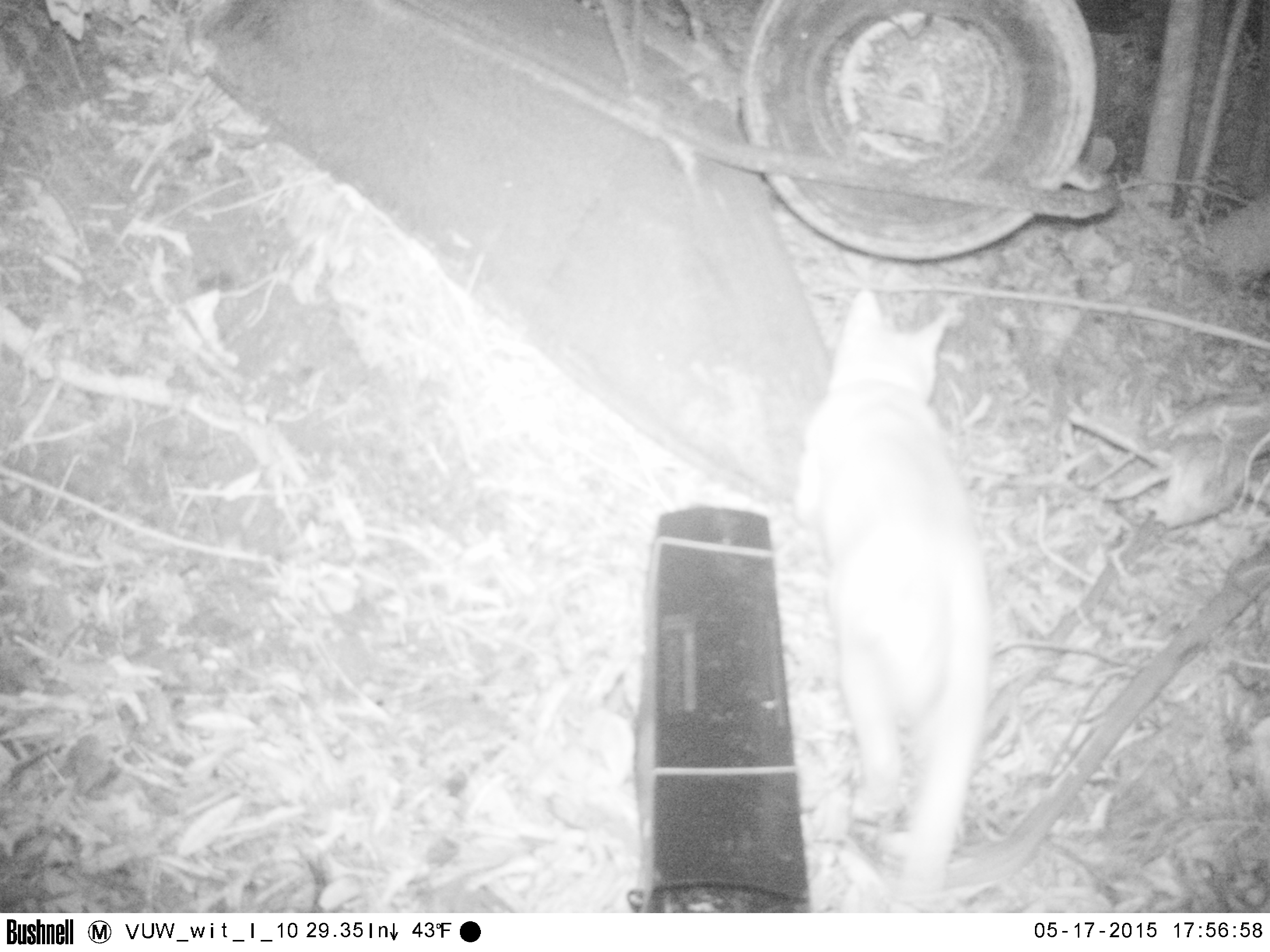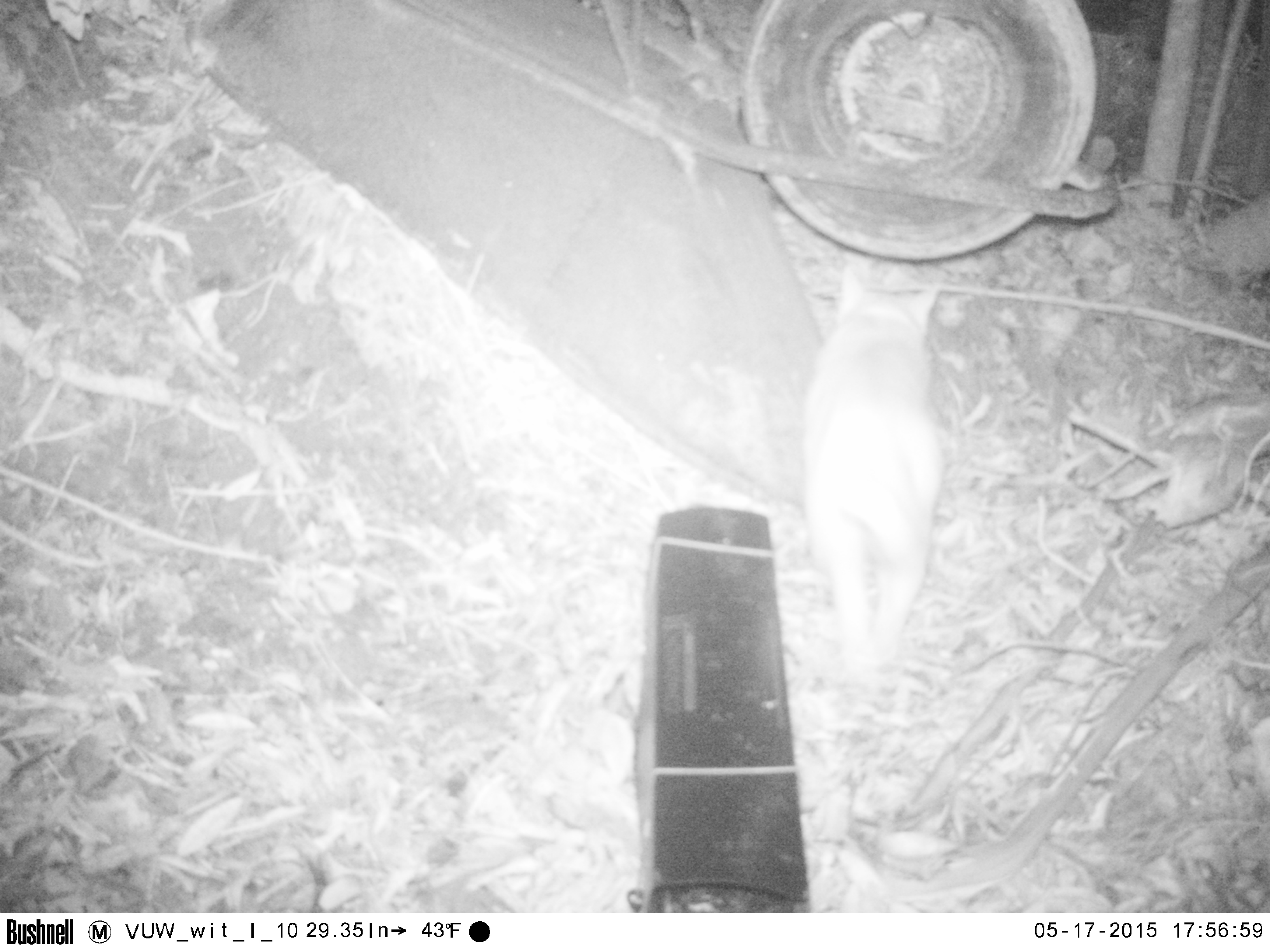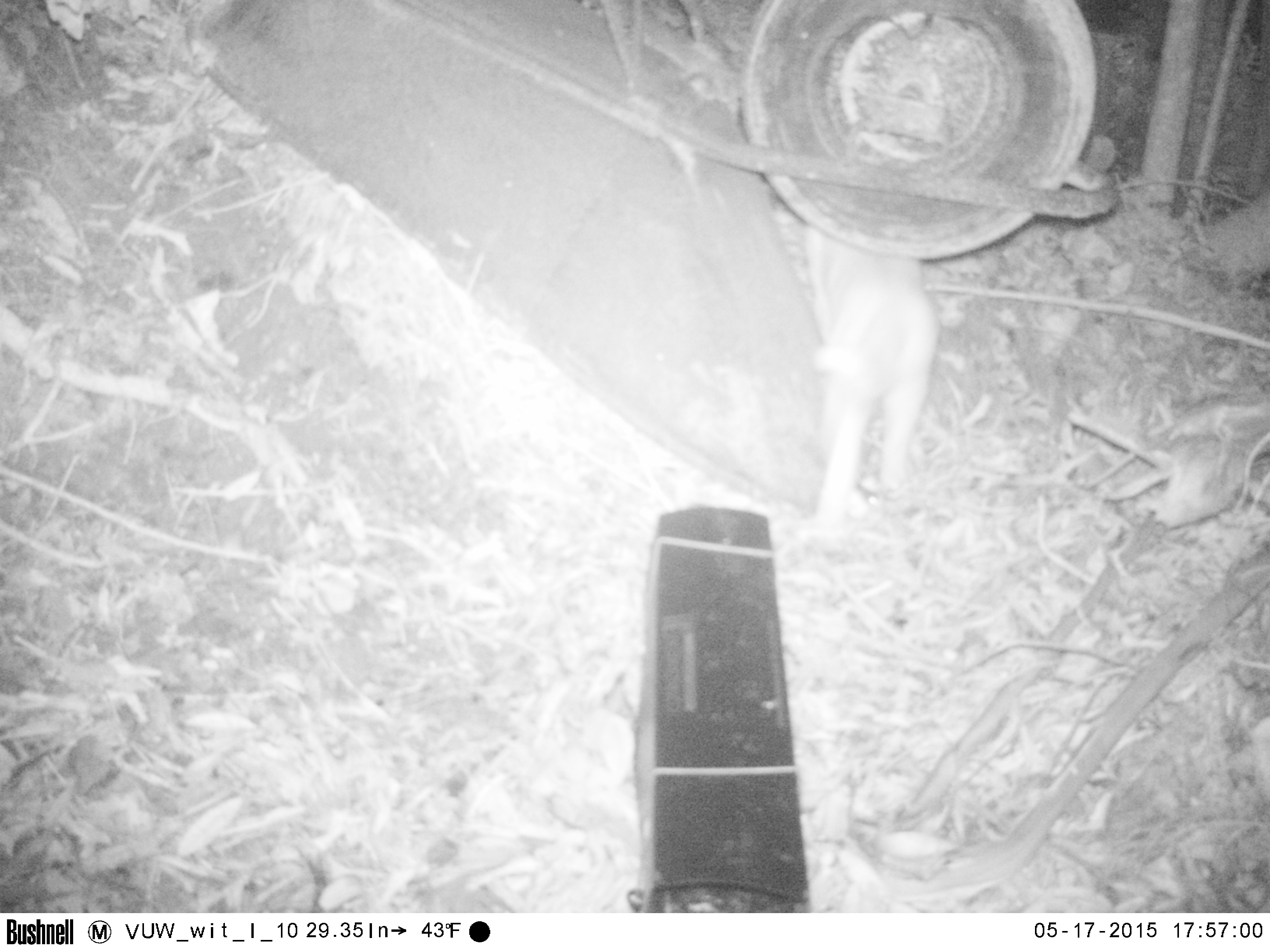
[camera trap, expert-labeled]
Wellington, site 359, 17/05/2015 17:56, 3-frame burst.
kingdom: Animalia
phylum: Chordata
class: Mammalia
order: Carnivora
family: Felidae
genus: Felis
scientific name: Felis catus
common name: cat